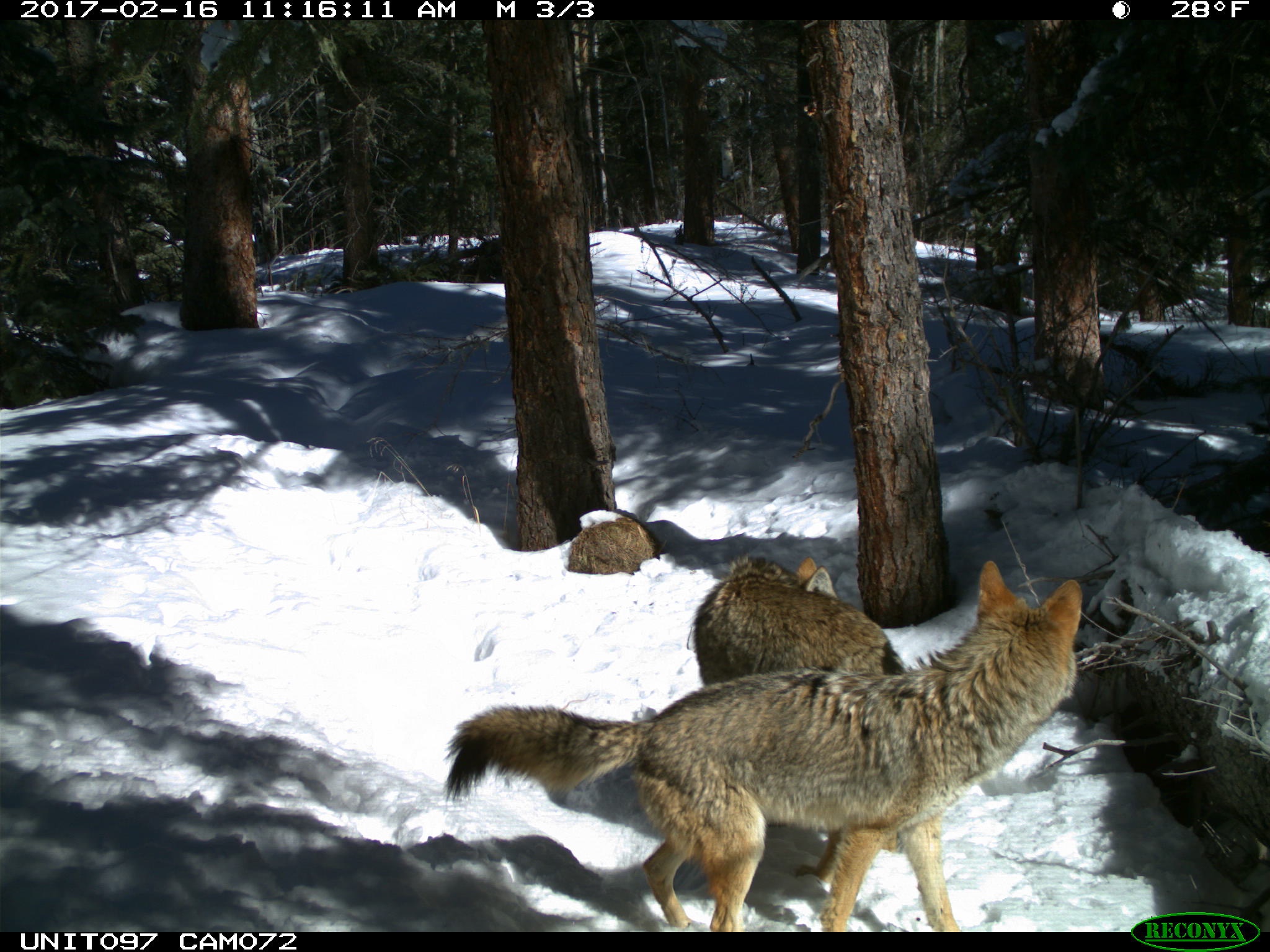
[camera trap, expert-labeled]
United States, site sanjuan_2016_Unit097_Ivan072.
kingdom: Animalia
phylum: Chordata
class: Mammalia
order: Carnivora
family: Canidae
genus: Canis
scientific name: Canis latrans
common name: coyote